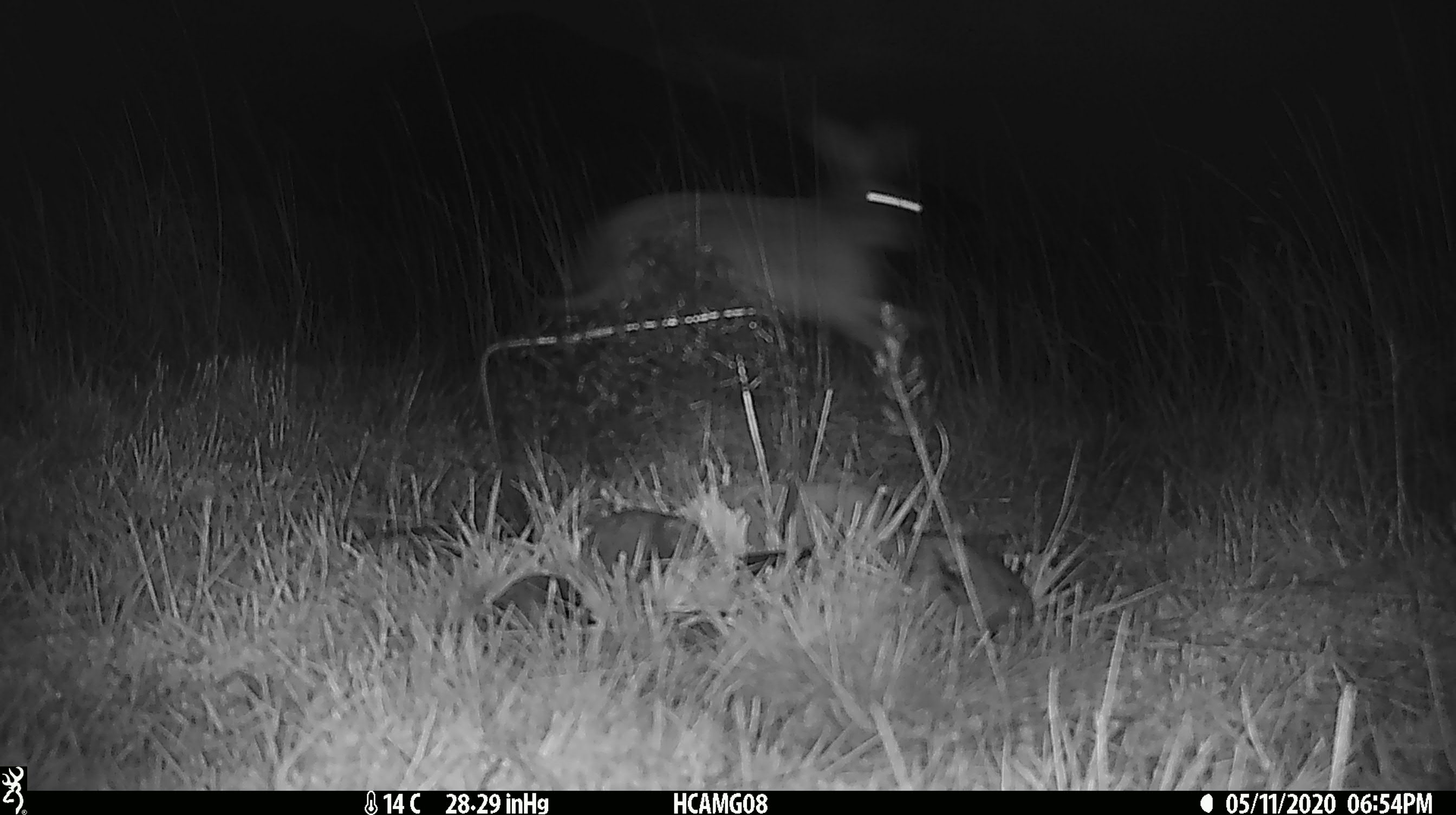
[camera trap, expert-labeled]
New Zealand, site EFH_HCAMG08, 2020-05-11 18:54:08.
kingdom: Animalia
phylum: Chordata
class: Mammalia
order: Lagomorpha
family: Leporidae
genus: Lepus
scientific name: Lepus europaeus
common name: brown hare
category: hare